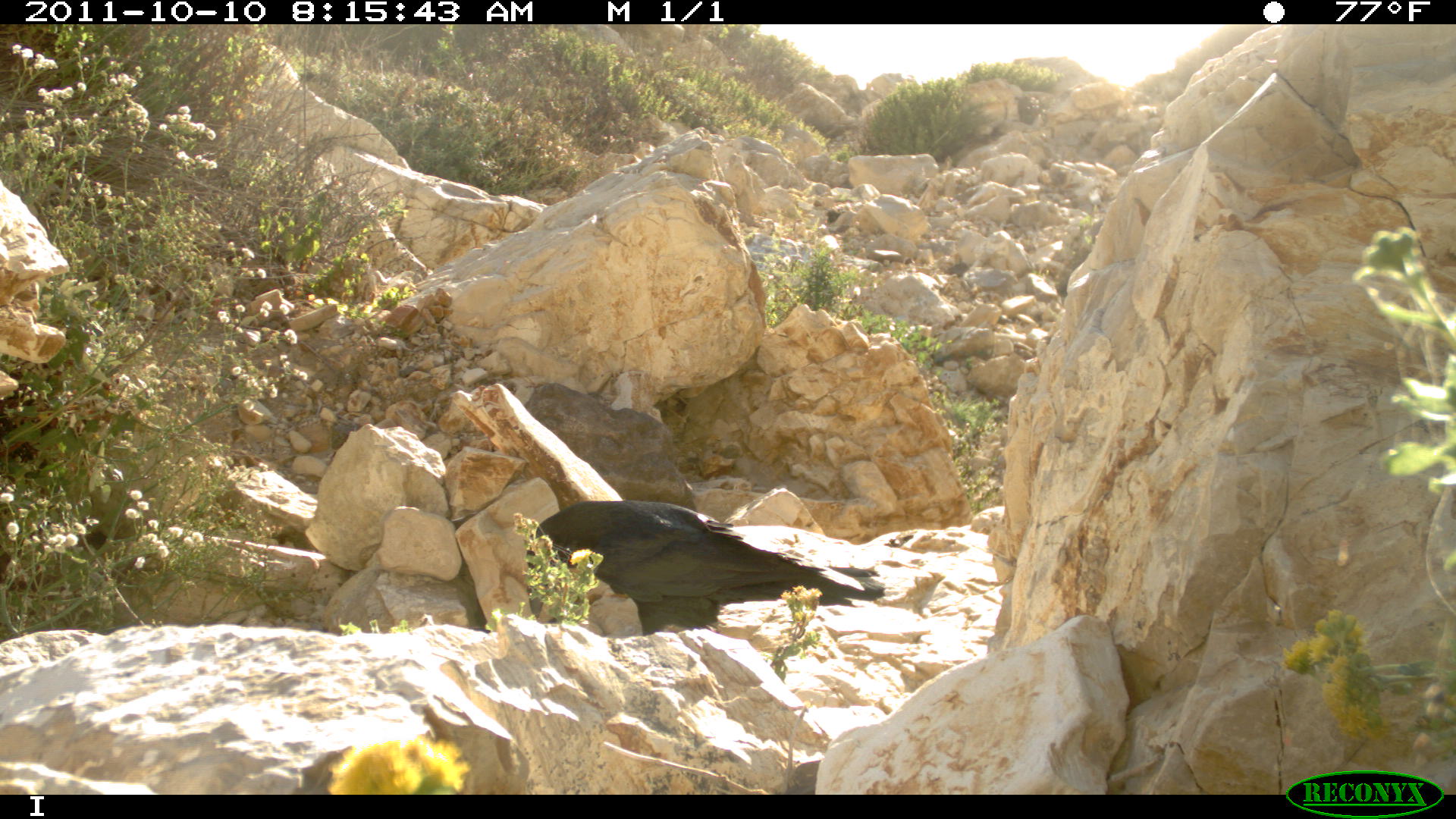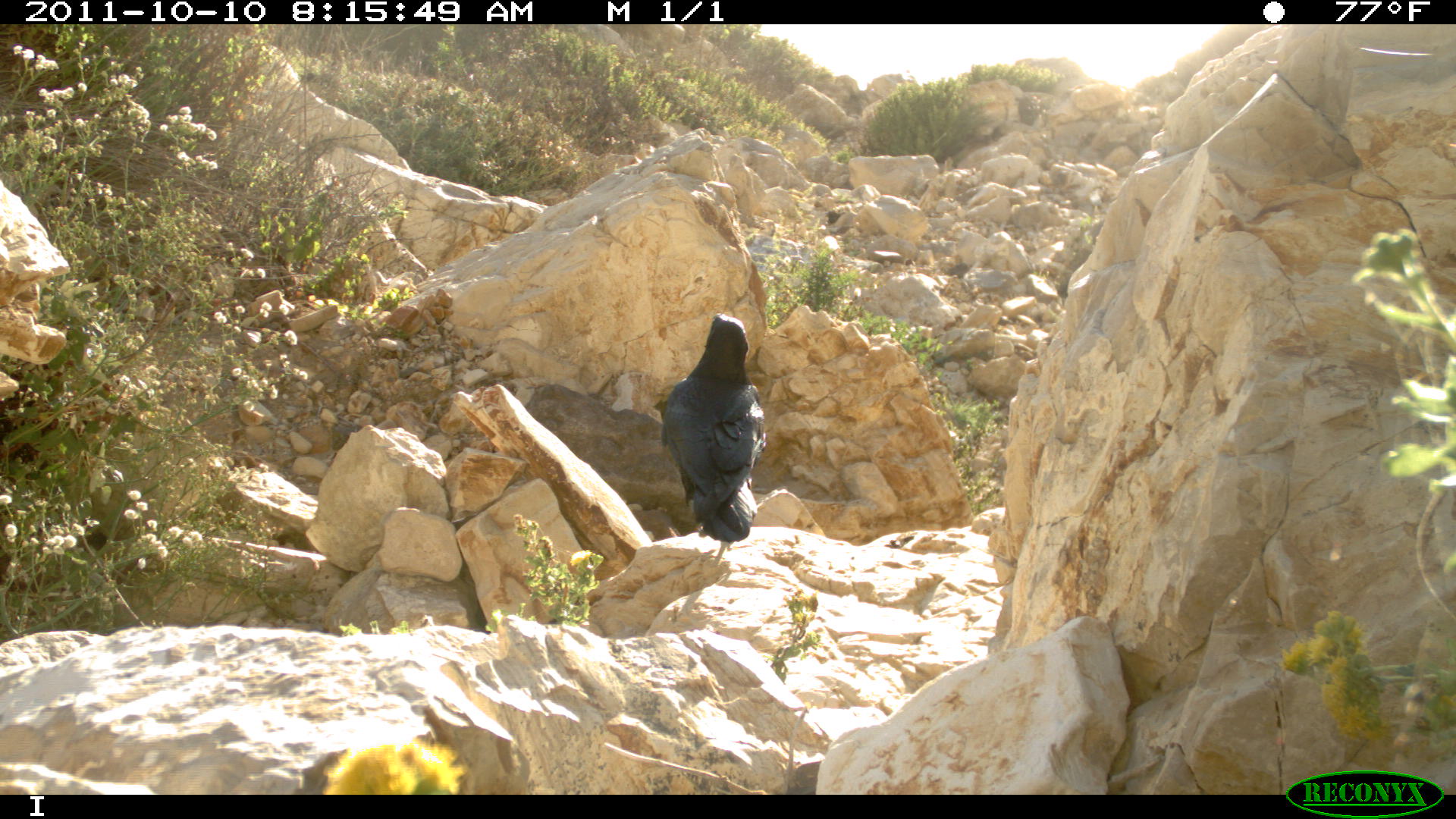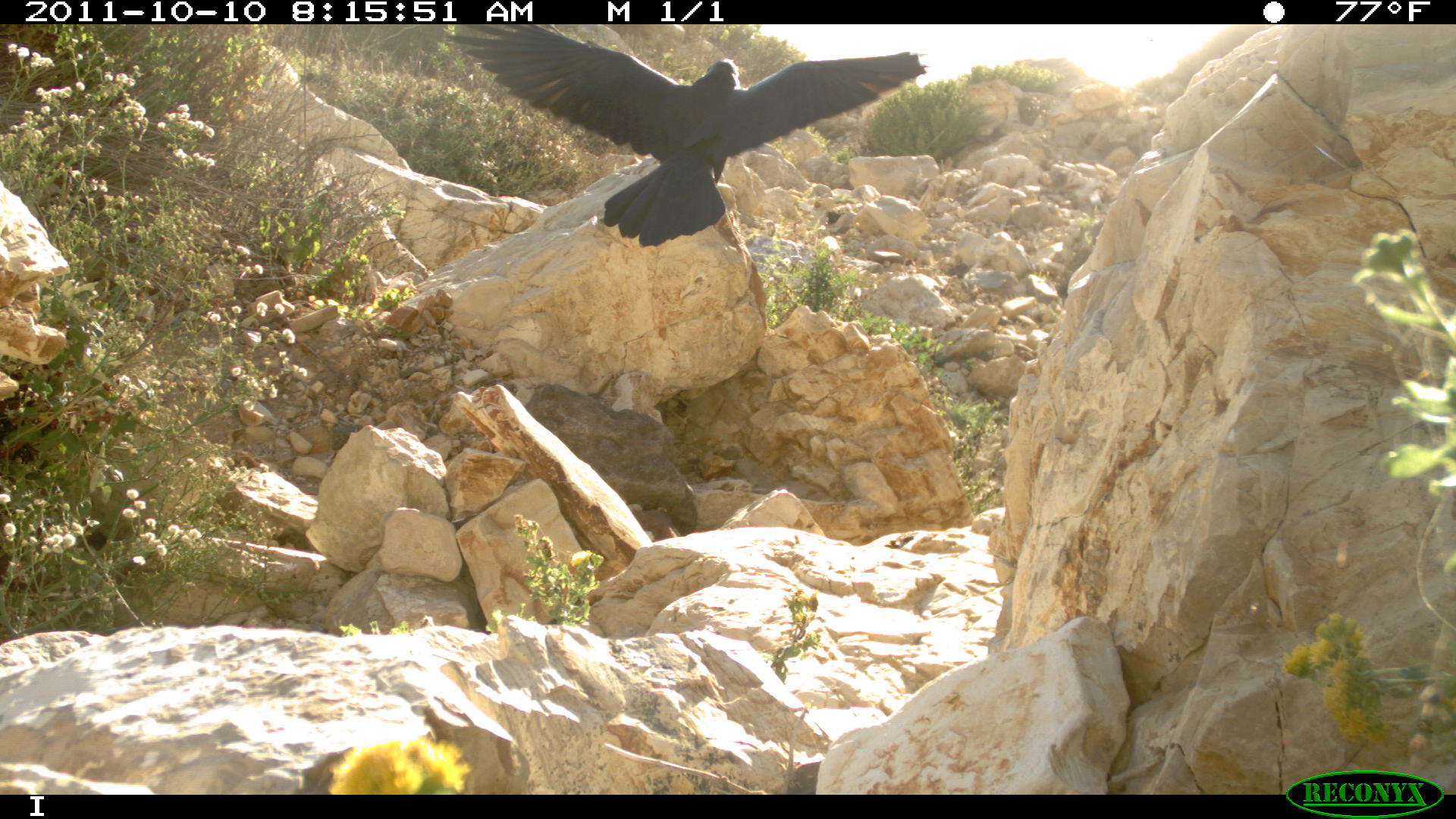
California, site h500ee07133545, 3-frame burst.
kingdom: Animalia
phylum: Chordata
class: Aves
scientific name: Aves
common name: bird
Bird (Aves).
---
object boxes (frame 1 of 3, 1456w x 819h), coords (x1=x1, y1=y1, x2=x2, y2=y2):
bird: (x1=525, y1=500, x2=886, y2=635)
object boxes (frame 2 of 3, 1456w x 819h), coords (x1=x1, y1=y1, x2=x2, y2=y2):
bird: (x1=661, y1=312, x2=766, y2=542)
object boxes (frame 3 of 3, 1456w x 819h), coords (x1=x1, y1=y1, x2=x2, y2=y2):
bird: (x1=443, y1=23, x2=930, y2=246)